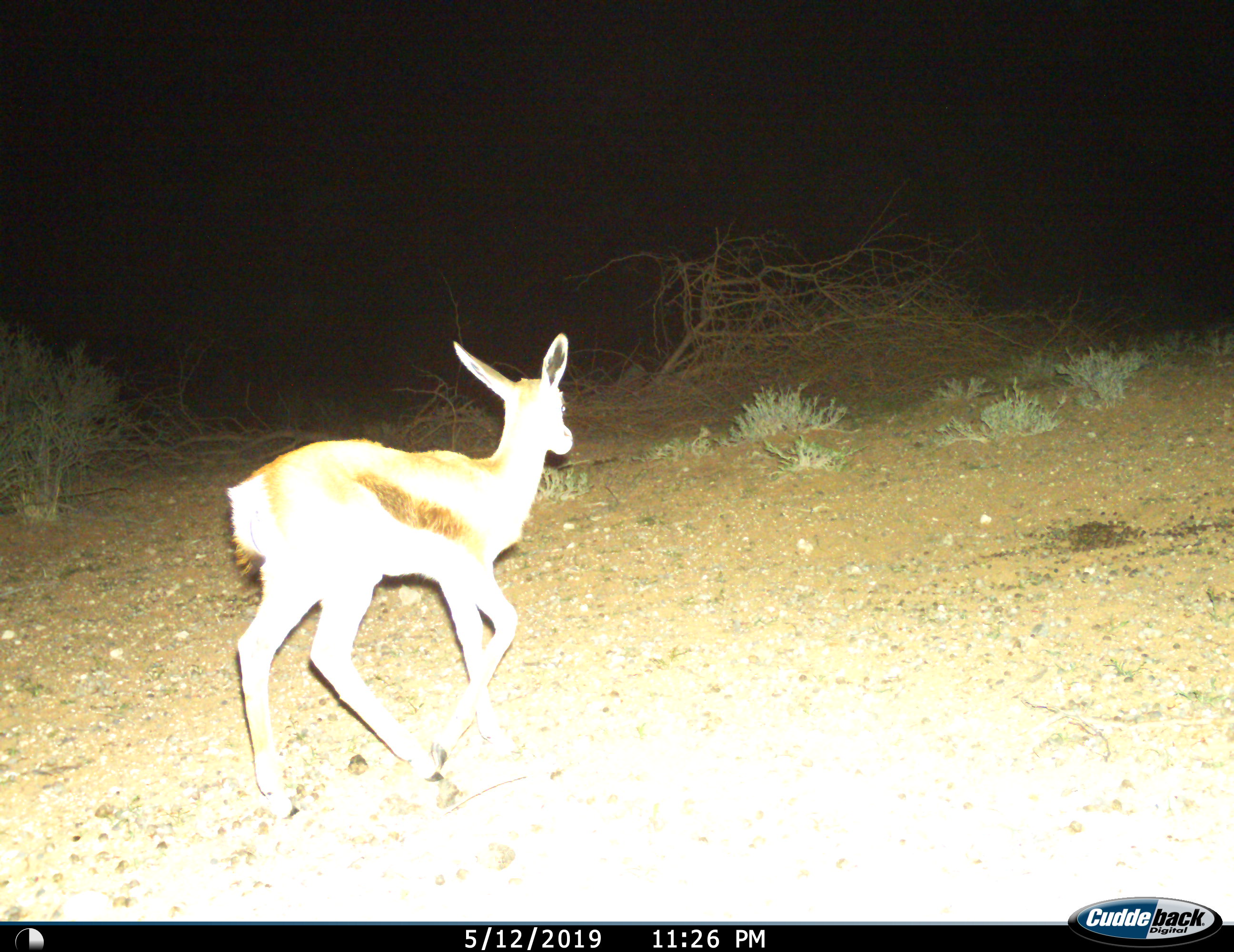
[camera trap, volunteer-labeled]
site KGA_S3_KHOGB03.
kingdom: Animalia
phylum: Chordata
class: Mammalia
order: Artiodactyla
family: Bovidae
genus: Antidorcas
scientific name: Antidorcas marsupialis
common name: springbok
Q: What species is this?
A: Springbok (Antidorcas marsupialis).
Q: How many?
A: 1.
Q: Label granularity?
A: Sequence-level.